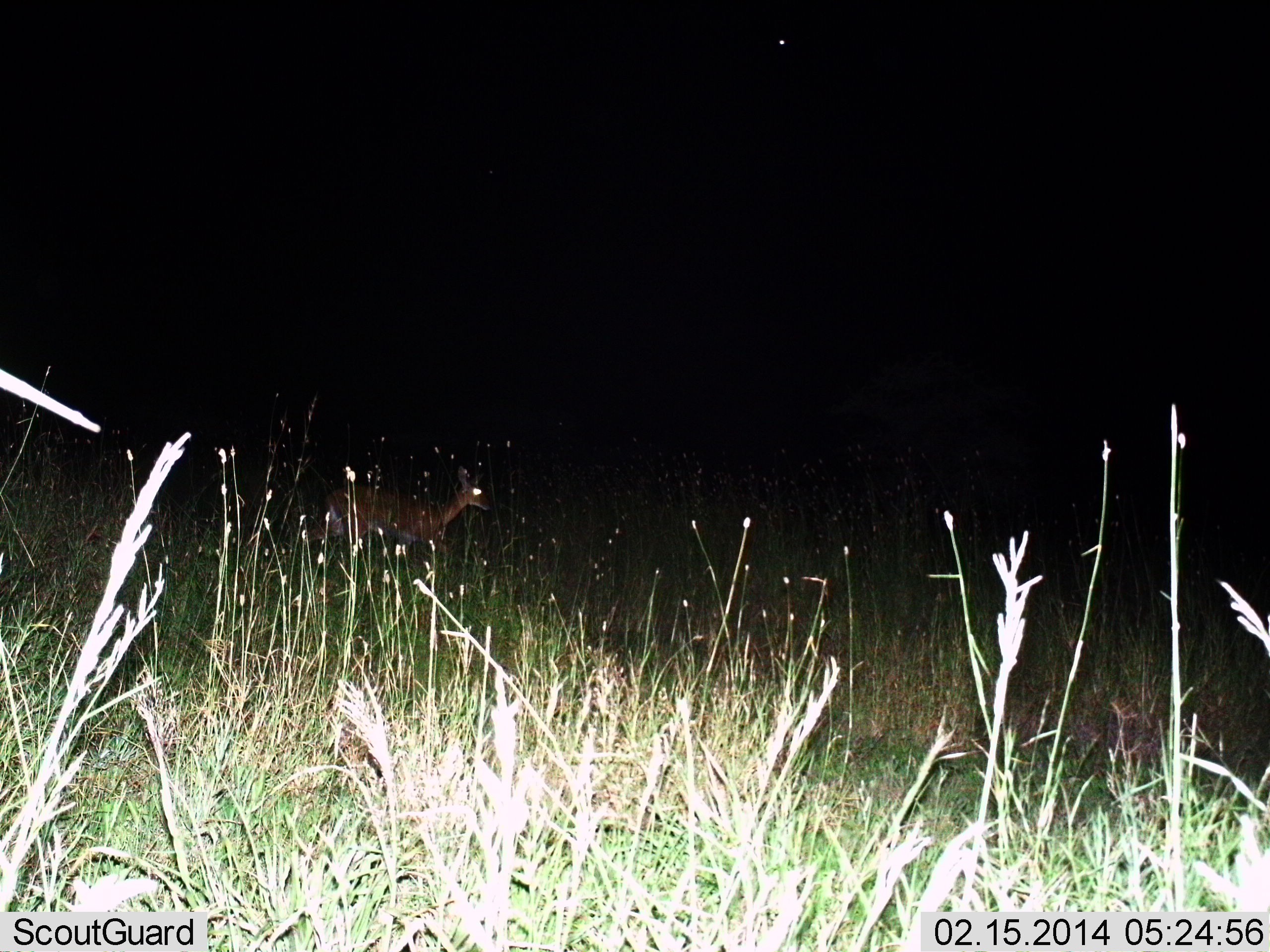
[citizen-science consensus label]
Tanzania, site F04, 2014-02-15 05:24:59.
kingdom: Animalia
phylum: Chordata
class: Mammalia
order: Artiodactyla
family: Bovidae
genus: Madoqua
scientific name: Madoqua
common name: dikdik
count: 1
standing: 50%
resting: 0%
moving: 50%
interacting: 0%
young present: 0%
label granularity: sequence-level